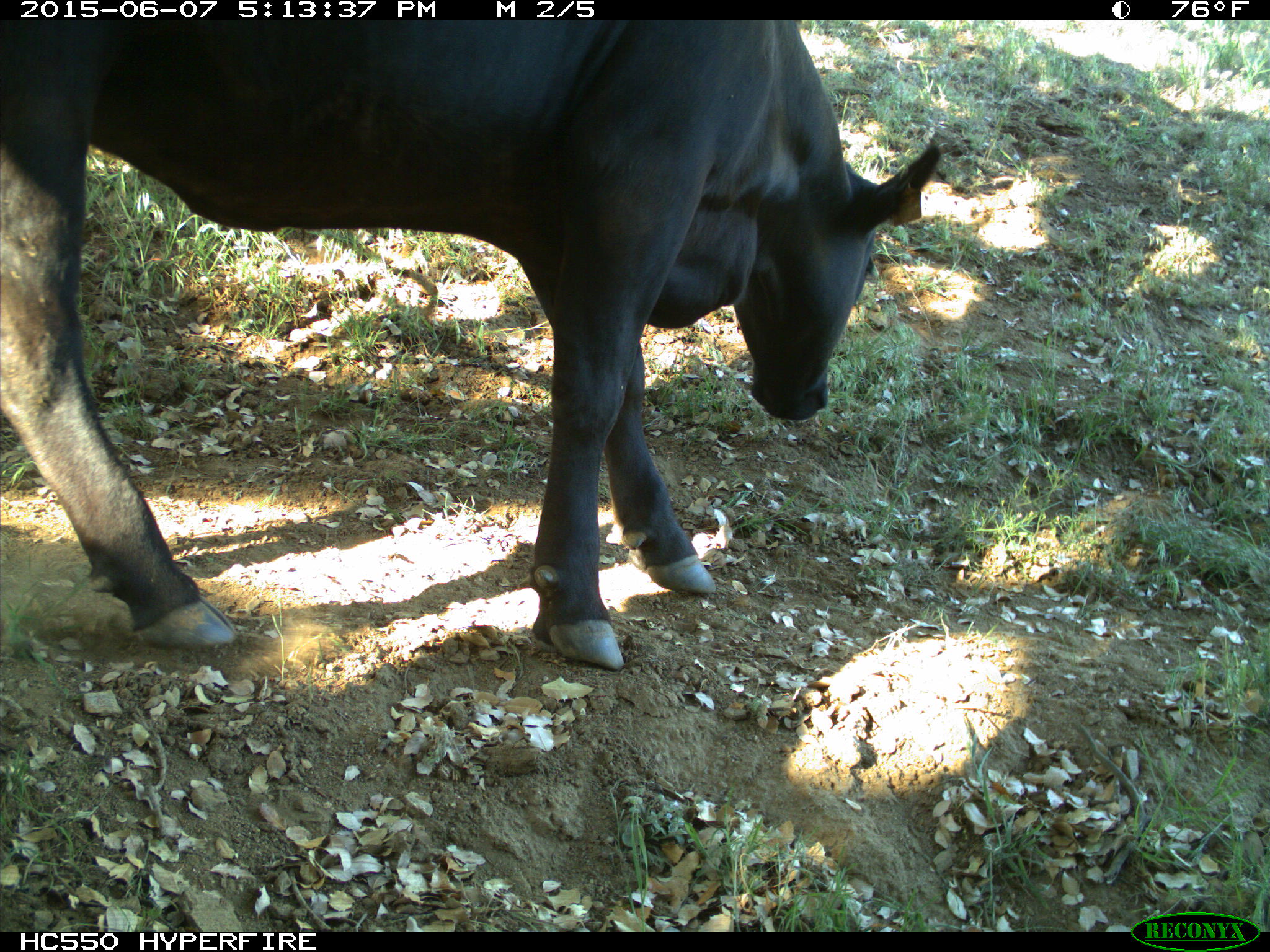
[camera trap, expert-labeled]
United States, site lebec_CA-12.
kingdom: Animalia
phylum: Chordata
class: Mammalia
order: Artiodactyla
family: Bovidae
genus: Bos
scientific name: Bos taurus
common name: domestic cow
Bos taurus (domestic cow).